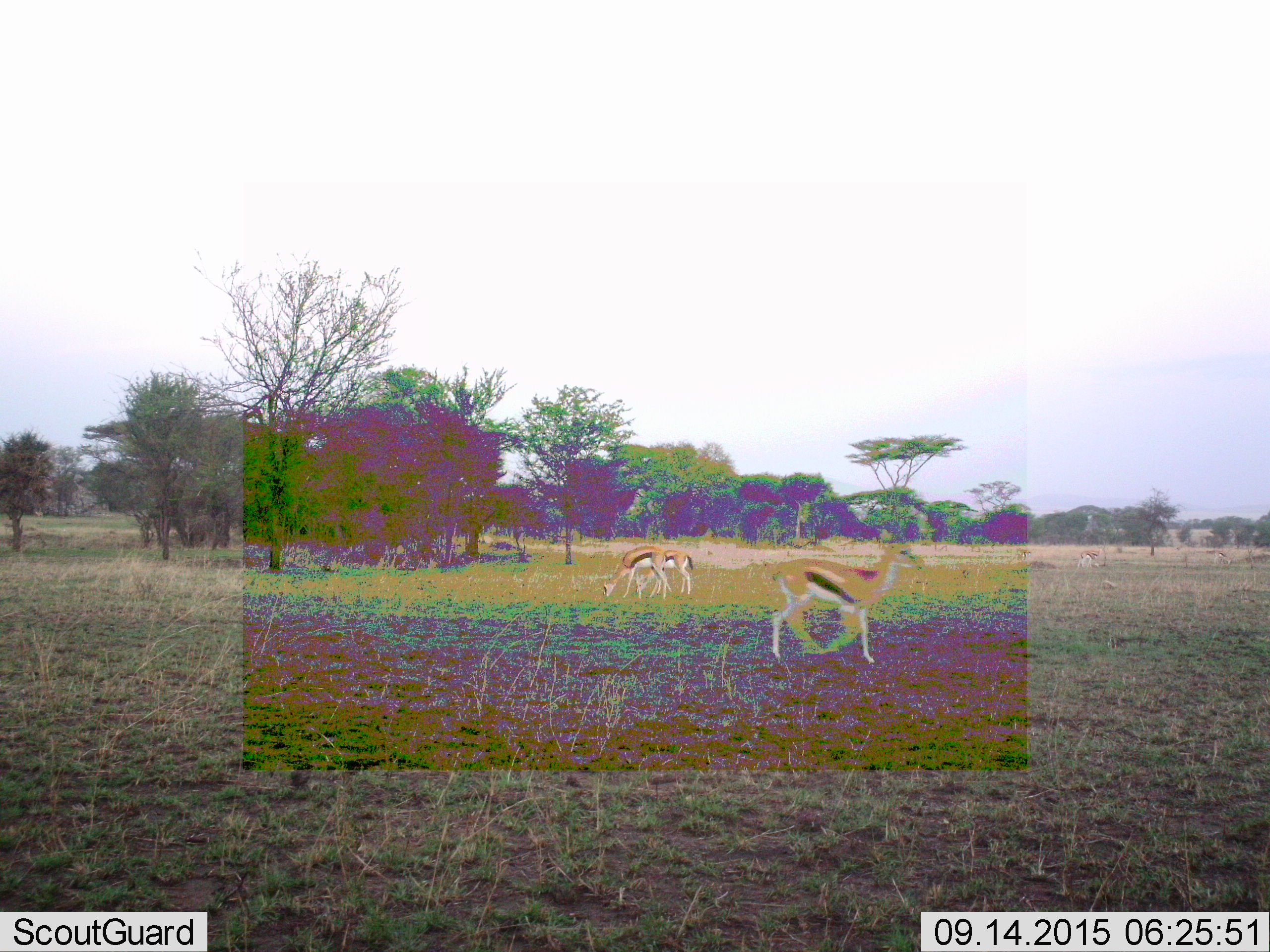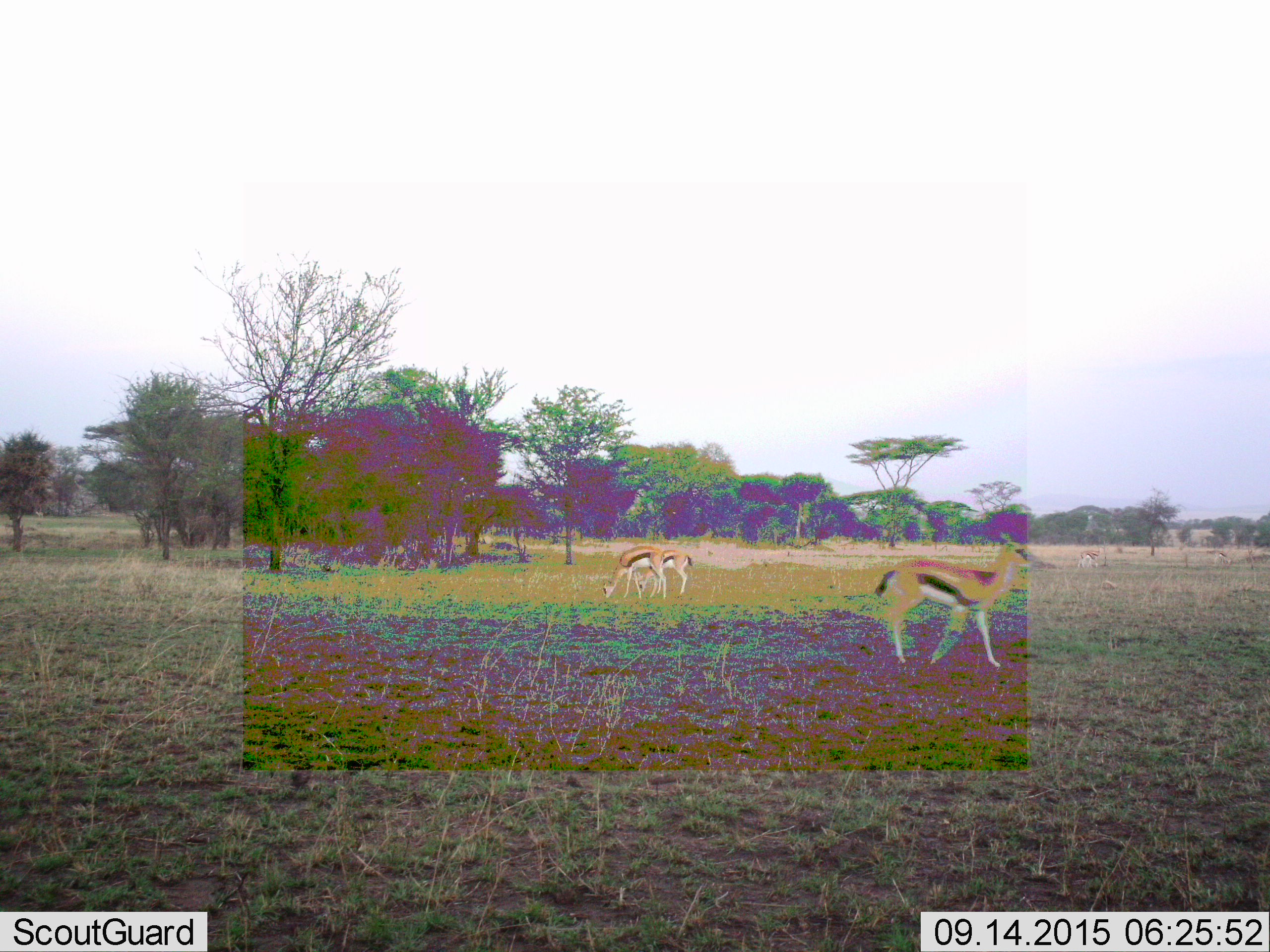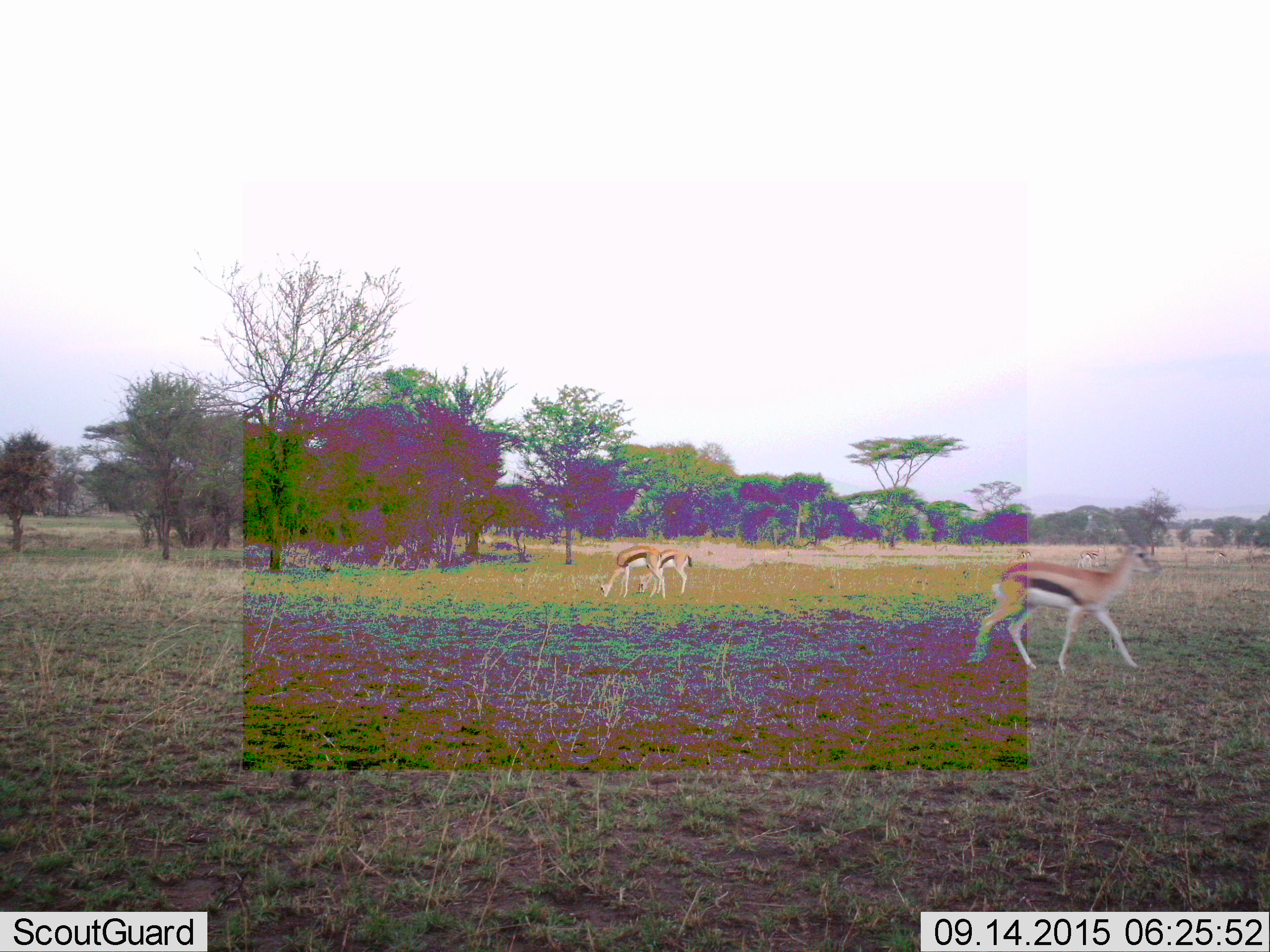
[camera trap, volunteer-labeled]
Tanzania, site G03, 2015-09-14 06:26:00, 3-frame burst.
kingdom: Animalia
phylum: Chordata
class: Mammalia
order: Artiodactyla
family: Bovidae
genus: Eudorcas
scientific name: Eudorcas thomsonii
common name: thomson's gazelle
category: gazellethomsons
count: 3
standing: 42%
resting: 5%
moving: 89%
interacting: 0%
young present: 5%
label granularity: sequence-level